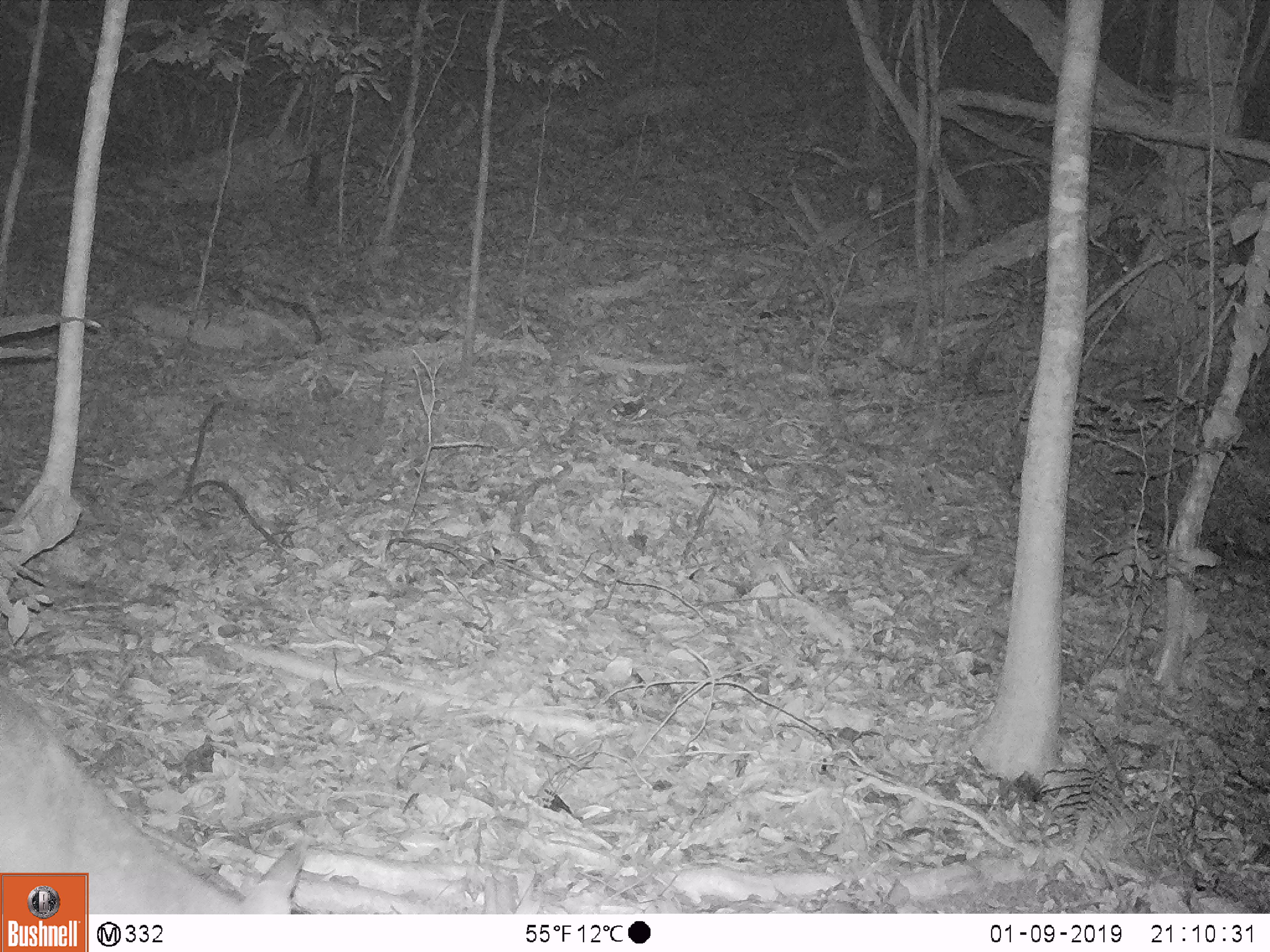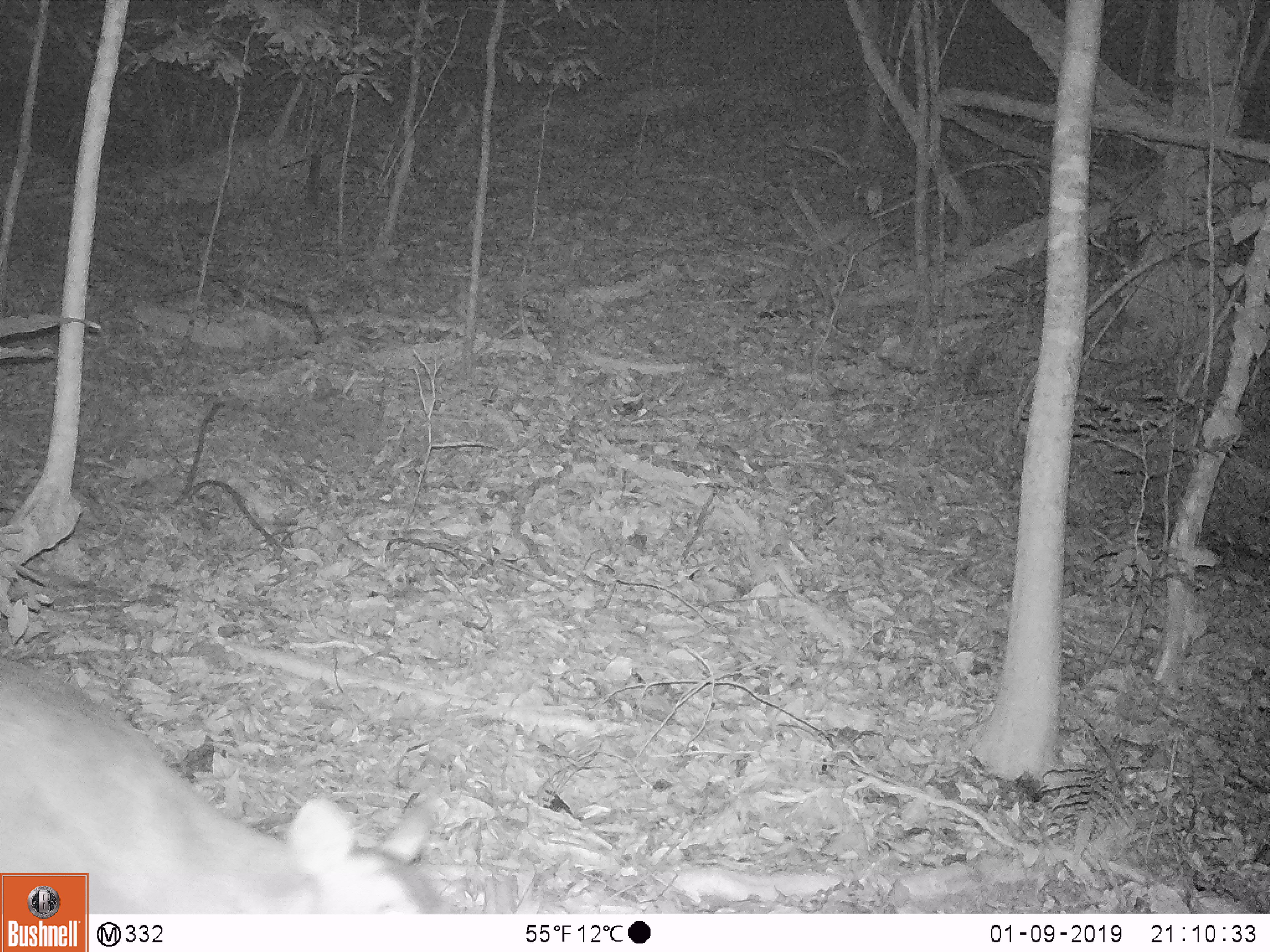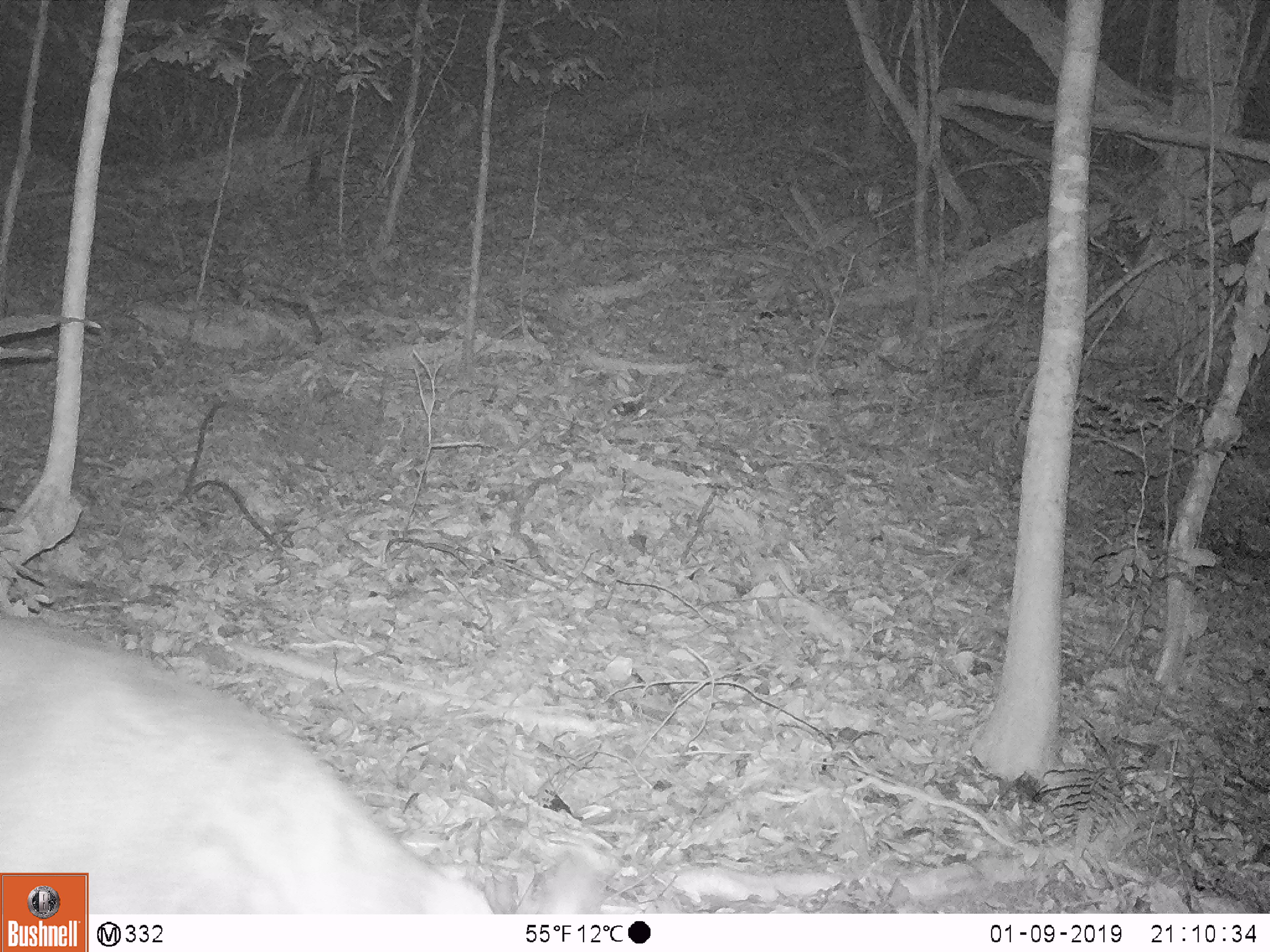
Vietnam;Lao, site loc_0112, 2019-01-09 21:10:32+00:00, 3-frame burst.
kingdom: Animalia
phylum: Chordata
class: Mammalia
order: Artiodactyla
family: Cervidae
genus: Muntiacus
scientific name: Muntiacus vuquangensis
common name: large-antlered muntjac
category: large antlered muntjac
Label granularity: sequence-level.